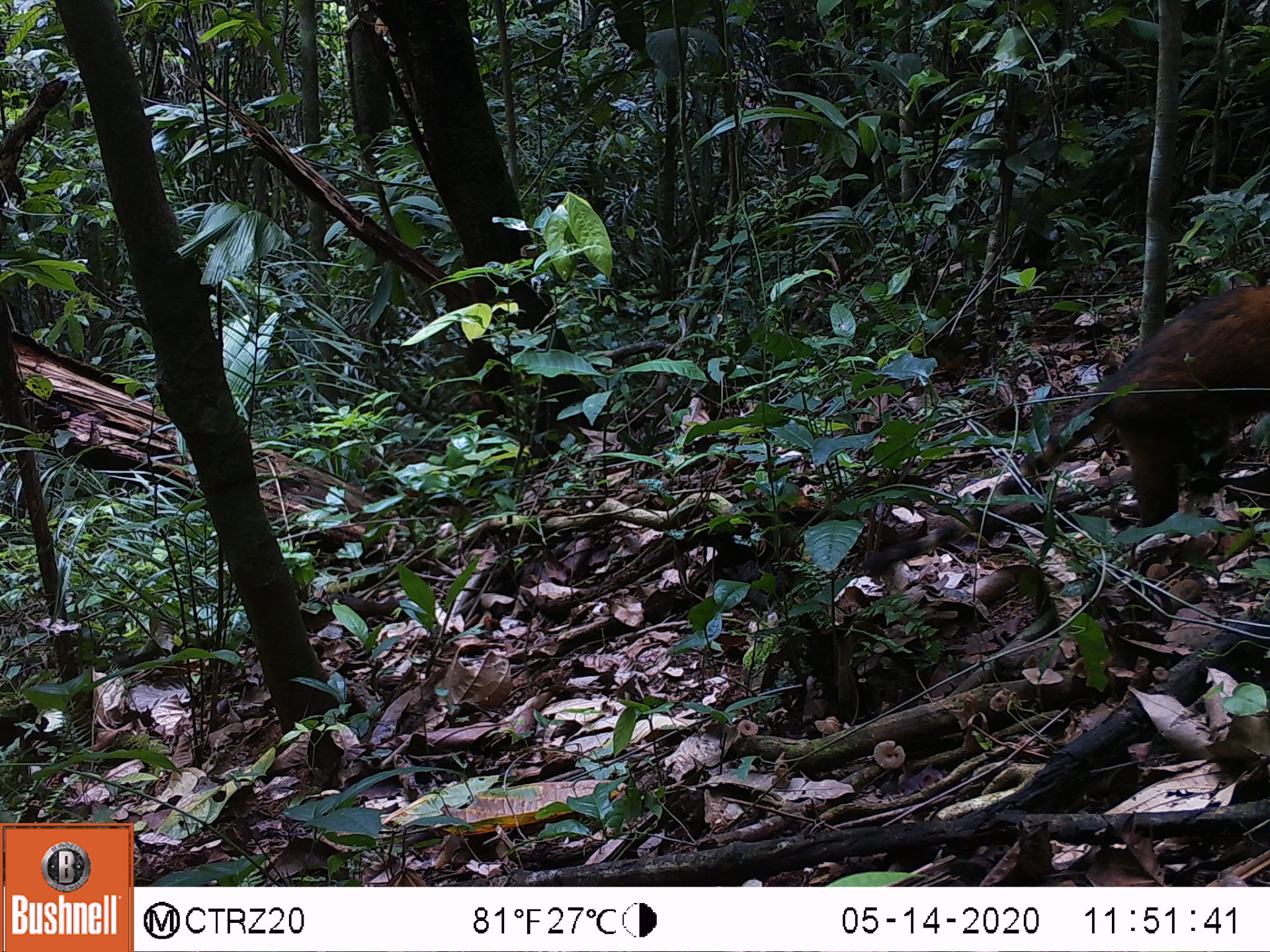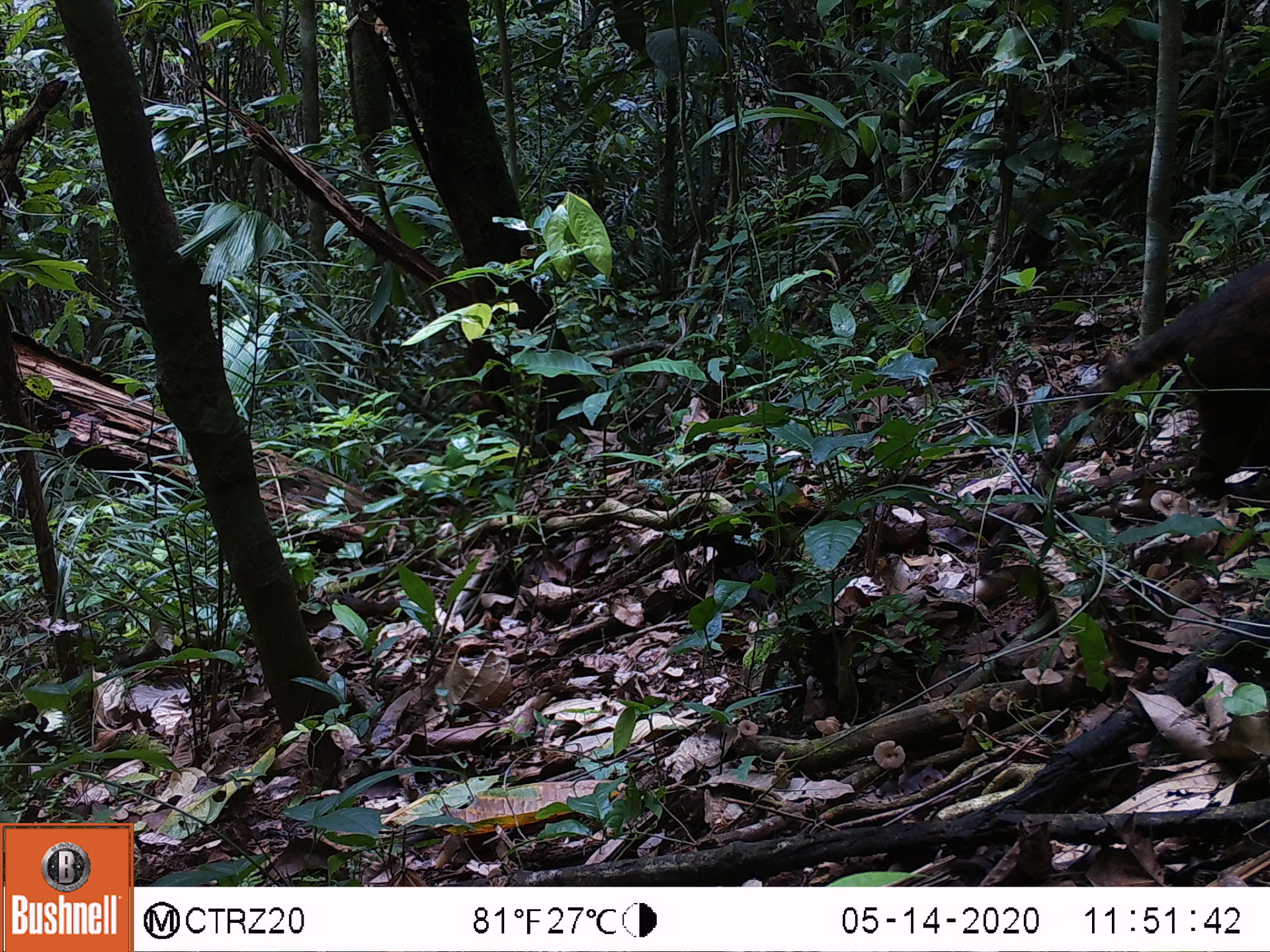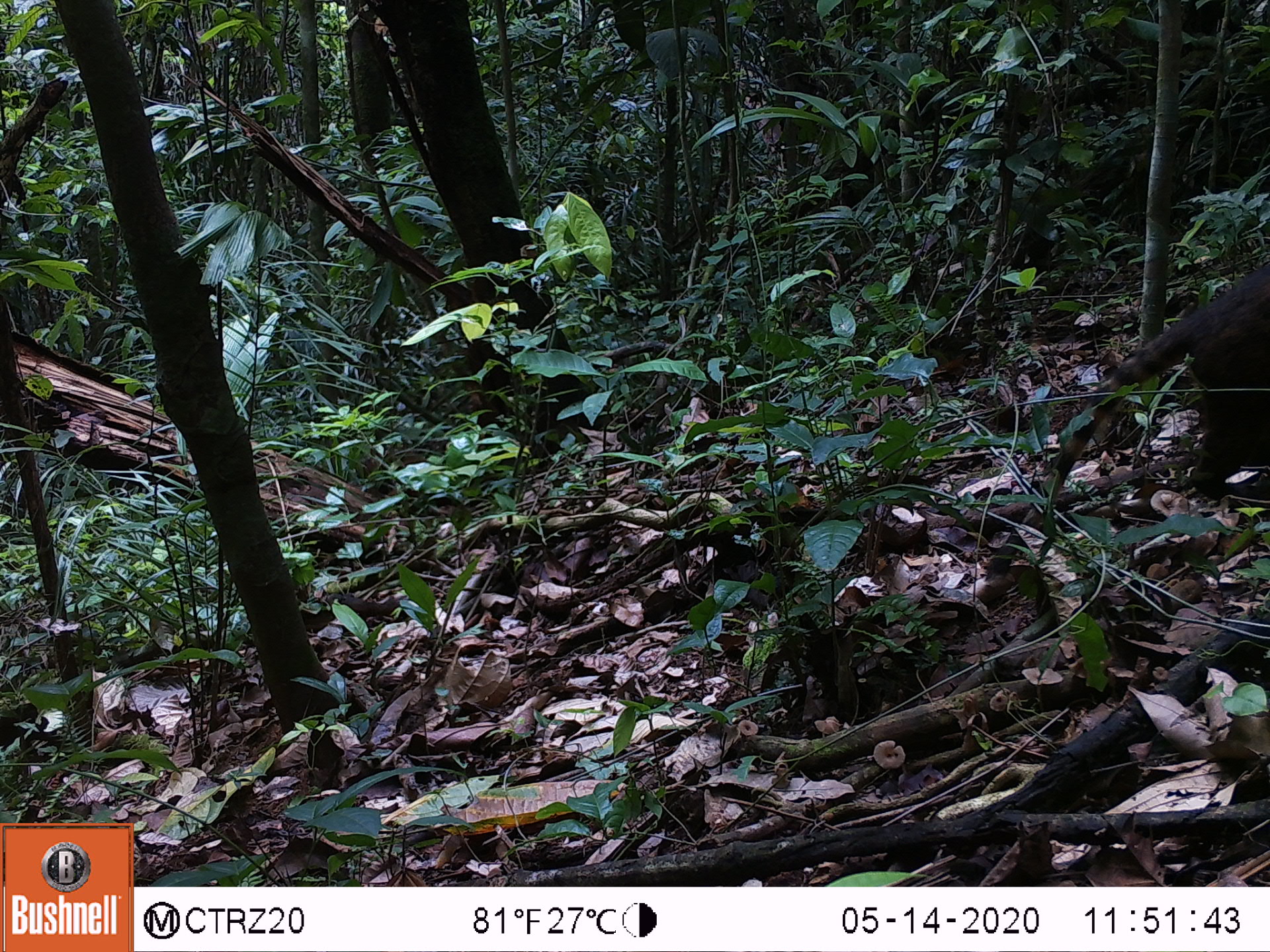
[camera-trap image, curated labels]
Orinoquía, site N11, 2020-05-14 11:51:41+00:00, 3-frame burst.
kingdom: Animalia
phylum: Chordata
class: Mammalia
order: Carnivora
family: Procyonidae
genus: Nasua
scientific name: Nasua nasua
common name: south american coati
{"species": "south american coati (Nasua nasua)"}